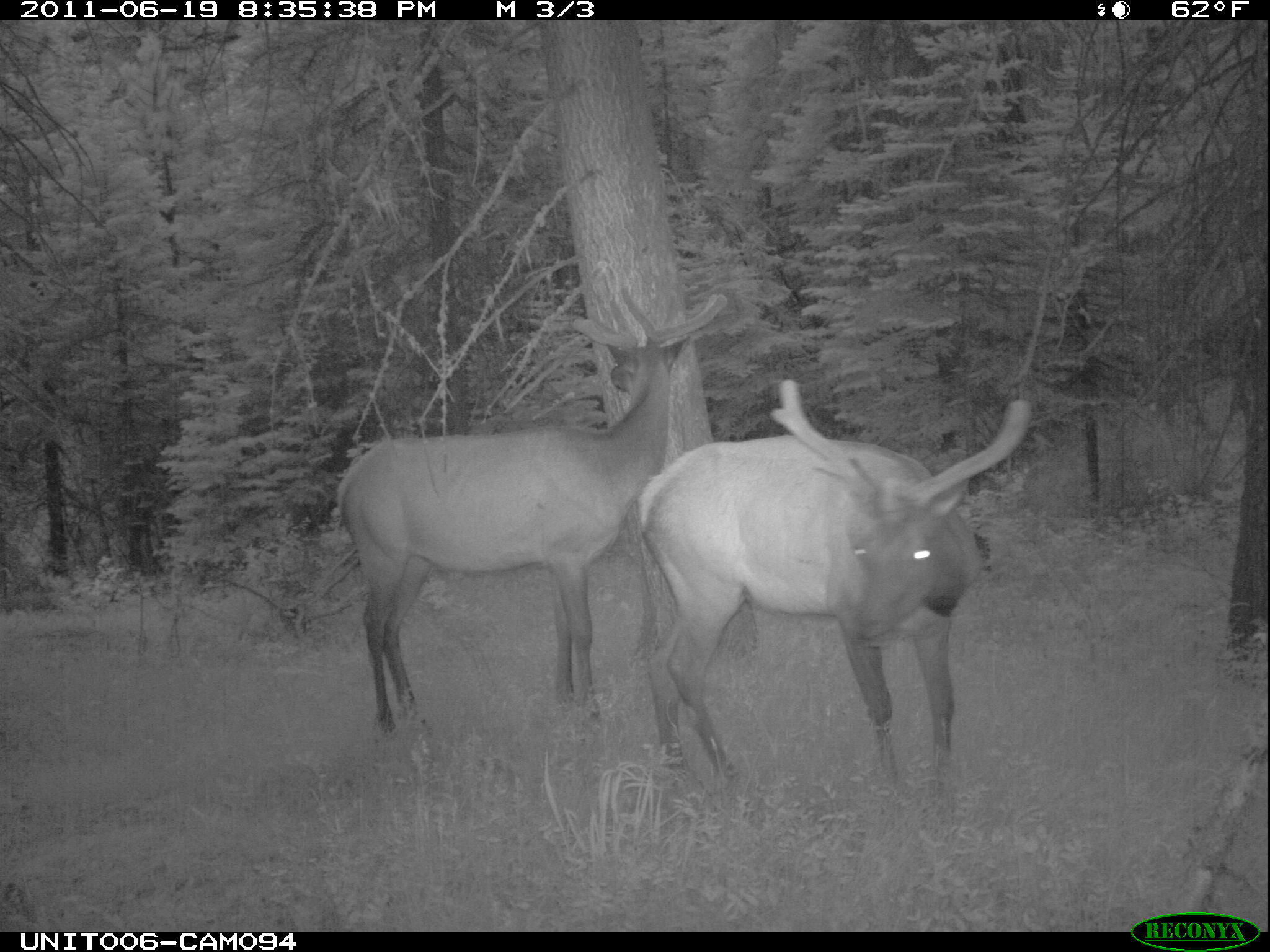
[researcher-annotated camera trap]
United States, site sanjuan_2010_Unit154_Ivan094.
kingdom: Animalia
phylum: Chordata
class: Mammalia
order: Artiodactyla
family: Cervidae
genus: Cervus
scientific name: Cervus elaphus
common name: red deer